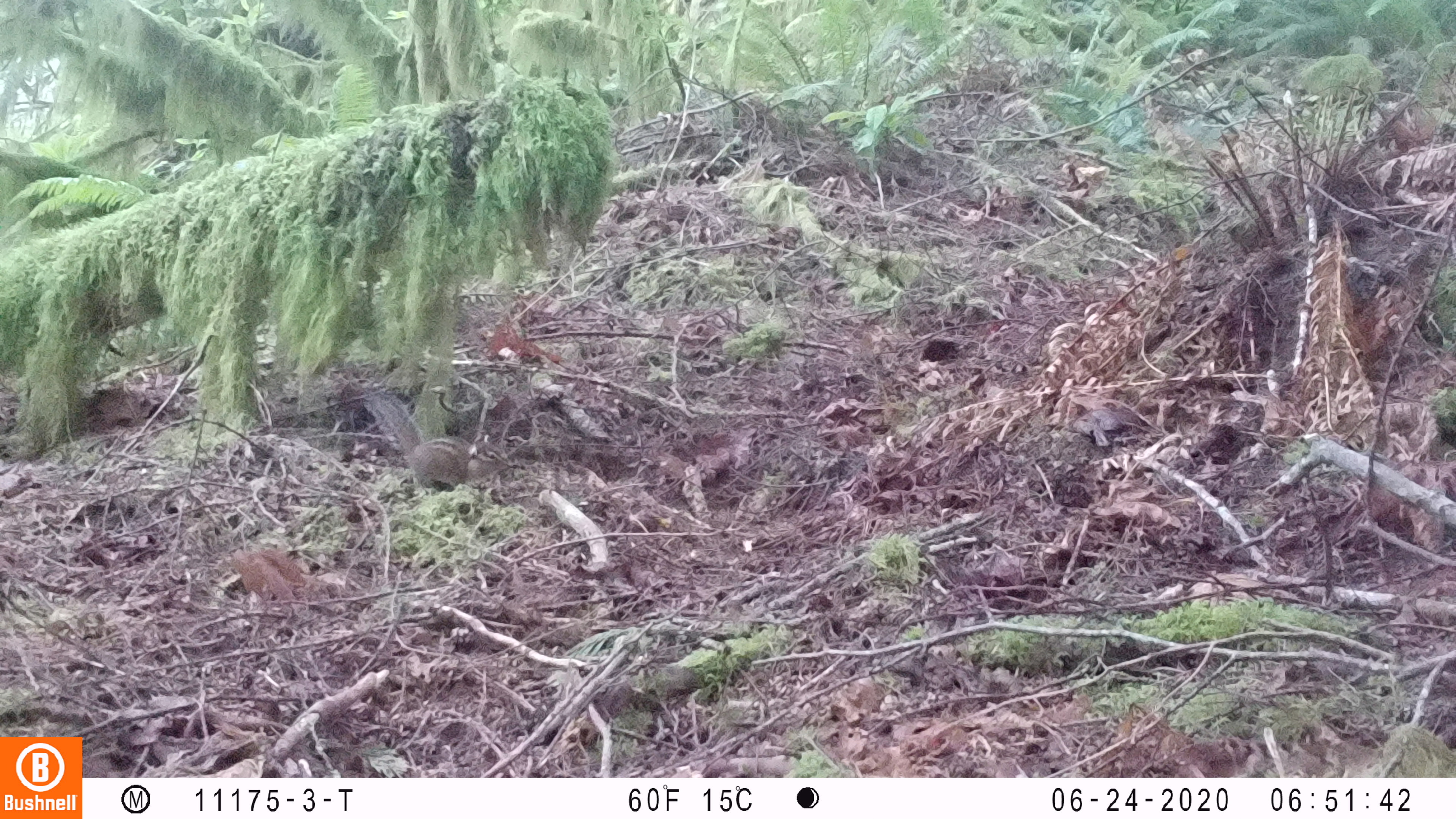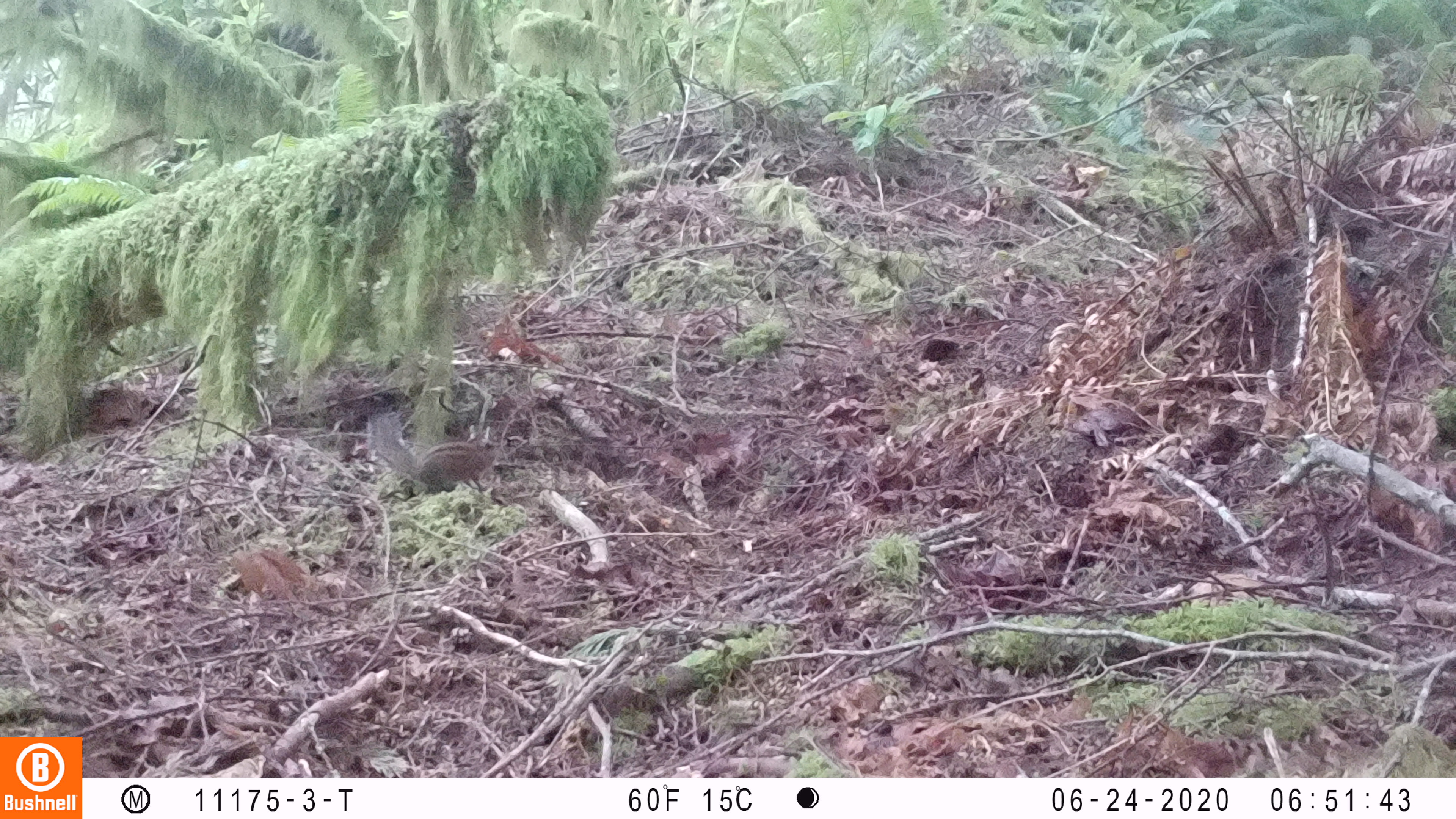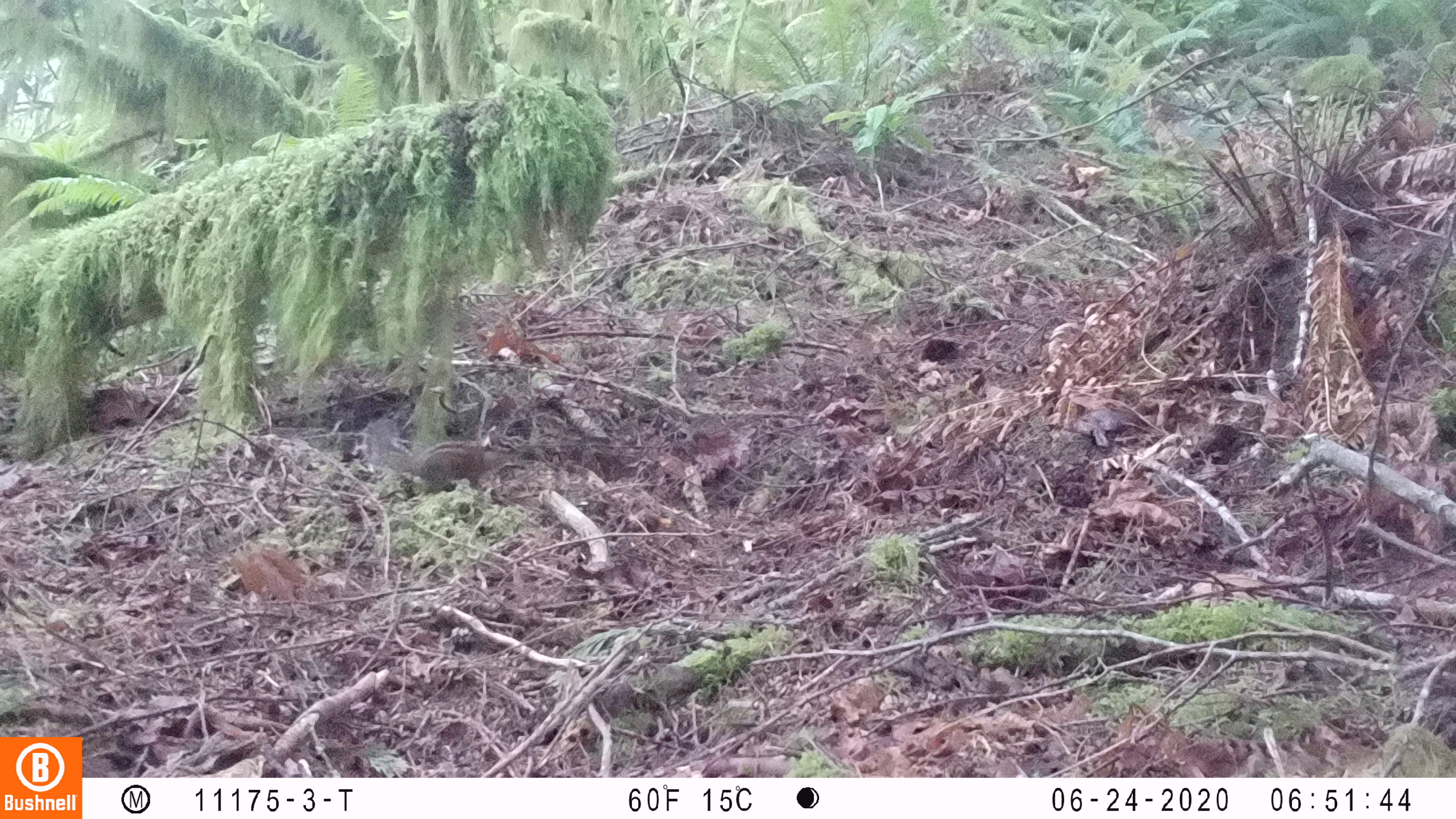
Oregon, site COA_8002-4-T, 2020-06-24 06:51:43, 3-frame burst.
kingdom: Animalia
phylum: Chordata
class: Mammalia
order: Rodentia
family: Sciuridae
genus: Neotamias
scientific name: Neotamias townsendii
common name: townsend's chipmunk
Townsend's chipmunk (Neotamias townsendii).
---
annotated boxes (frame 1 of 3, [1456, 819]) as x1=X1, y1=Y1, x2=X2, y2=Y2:
townsend's chipmunk: x1=360, y1=387, x2=515, y2=492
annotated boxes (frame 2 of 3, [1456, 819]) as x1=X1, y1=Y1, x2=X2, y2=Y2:
townsend's chipmunk: x1=359, y1=402, x2=501, y2=497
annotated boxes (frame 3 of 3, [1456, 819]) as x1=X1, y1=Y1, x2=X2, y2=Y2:
townsend's chipmunk: x1=359, y1=417, x2=530, y2=495